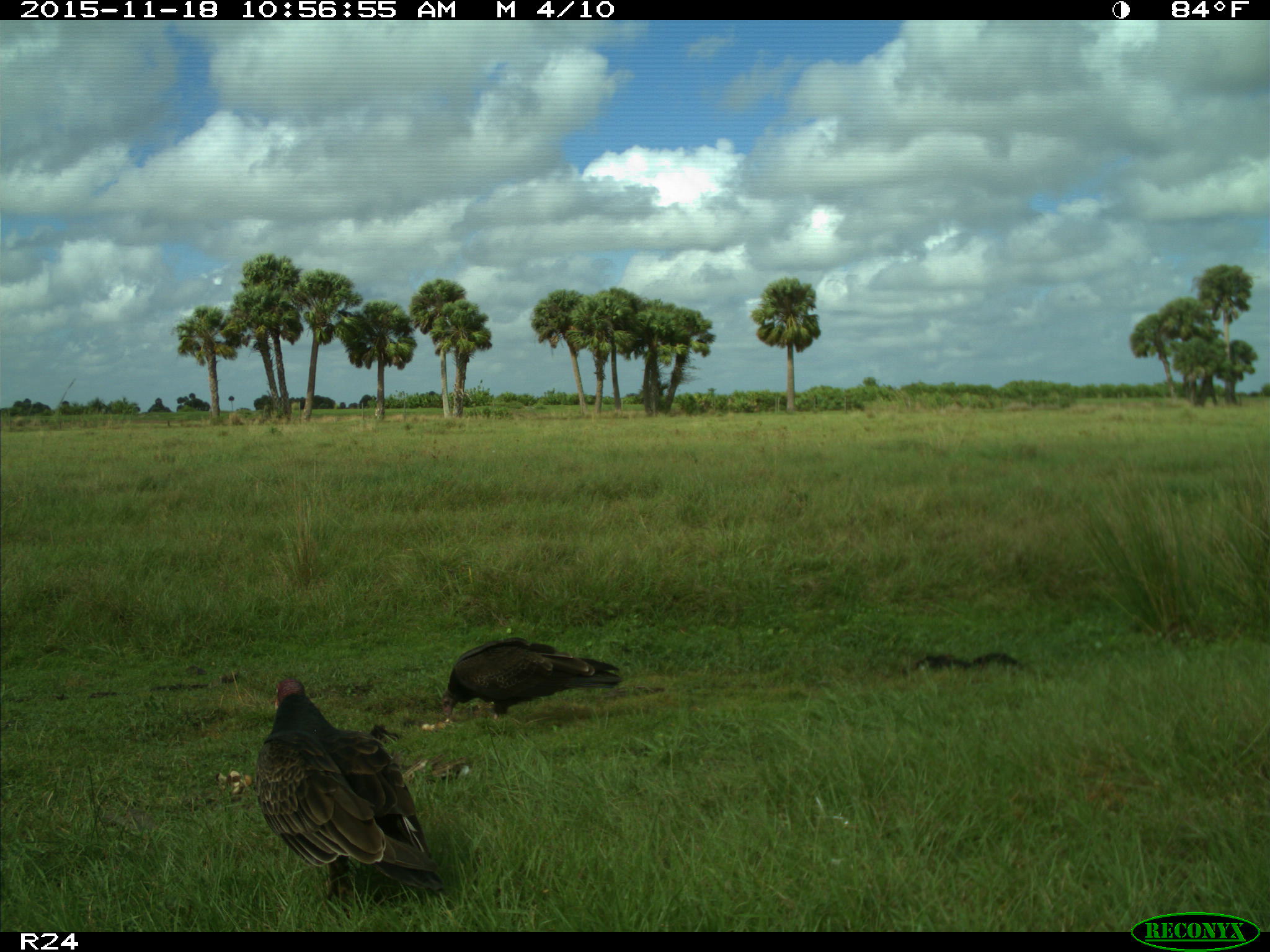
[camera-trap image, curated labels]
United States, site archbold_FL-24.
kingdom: Animalia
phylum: Chordata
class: Aves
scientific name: Aves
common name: birds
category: unidentified bird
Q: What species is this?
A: Unidentified bird (birds) (Aves).